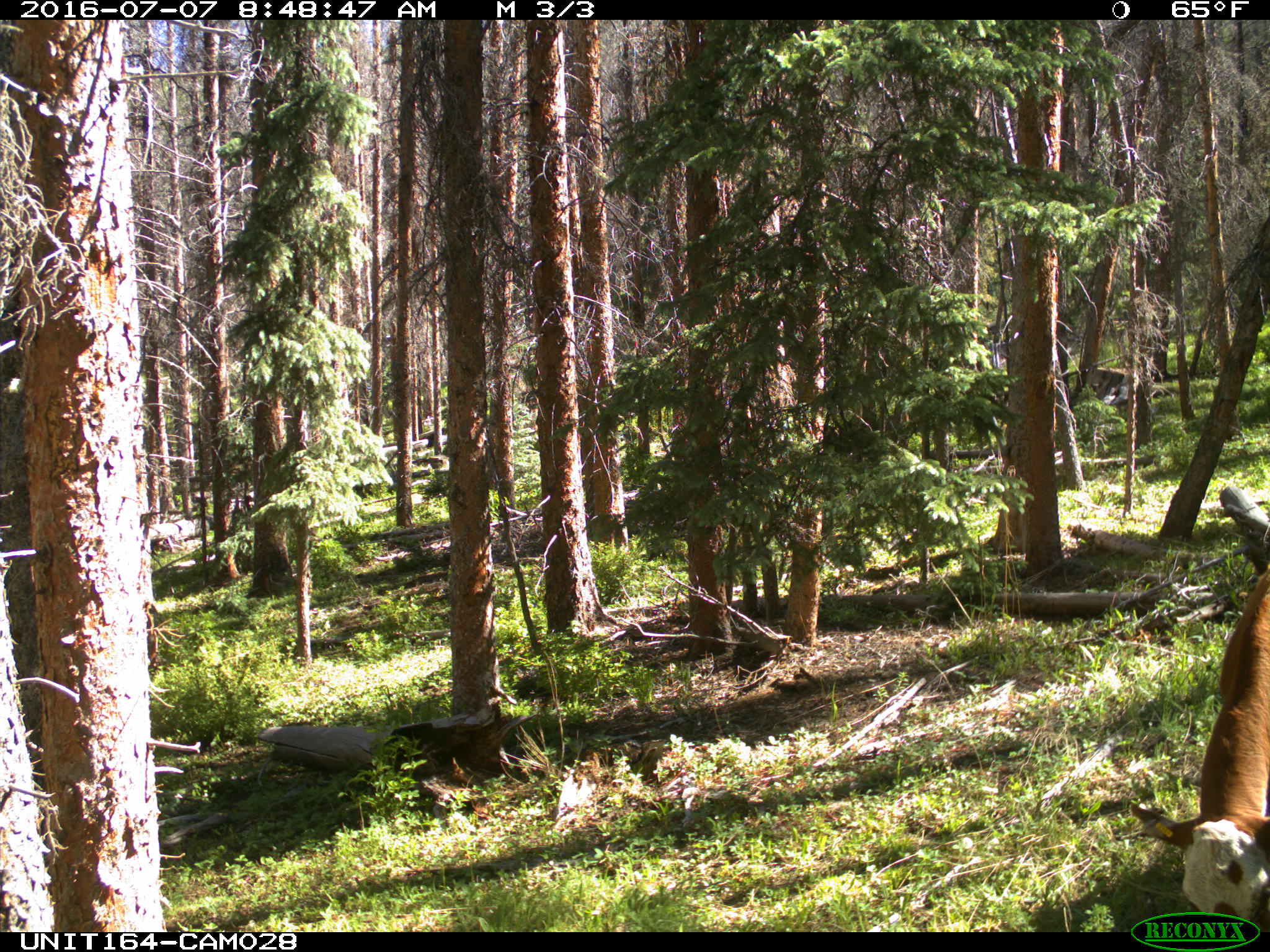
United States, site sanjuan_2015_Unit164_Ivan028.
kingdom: Animalia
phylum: Chordata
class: Mammalia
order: Artiodactyla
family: Bovidae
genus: Bos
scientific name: Bos taurus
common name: domestic cow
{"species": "Bos taurus (domestic cow)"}